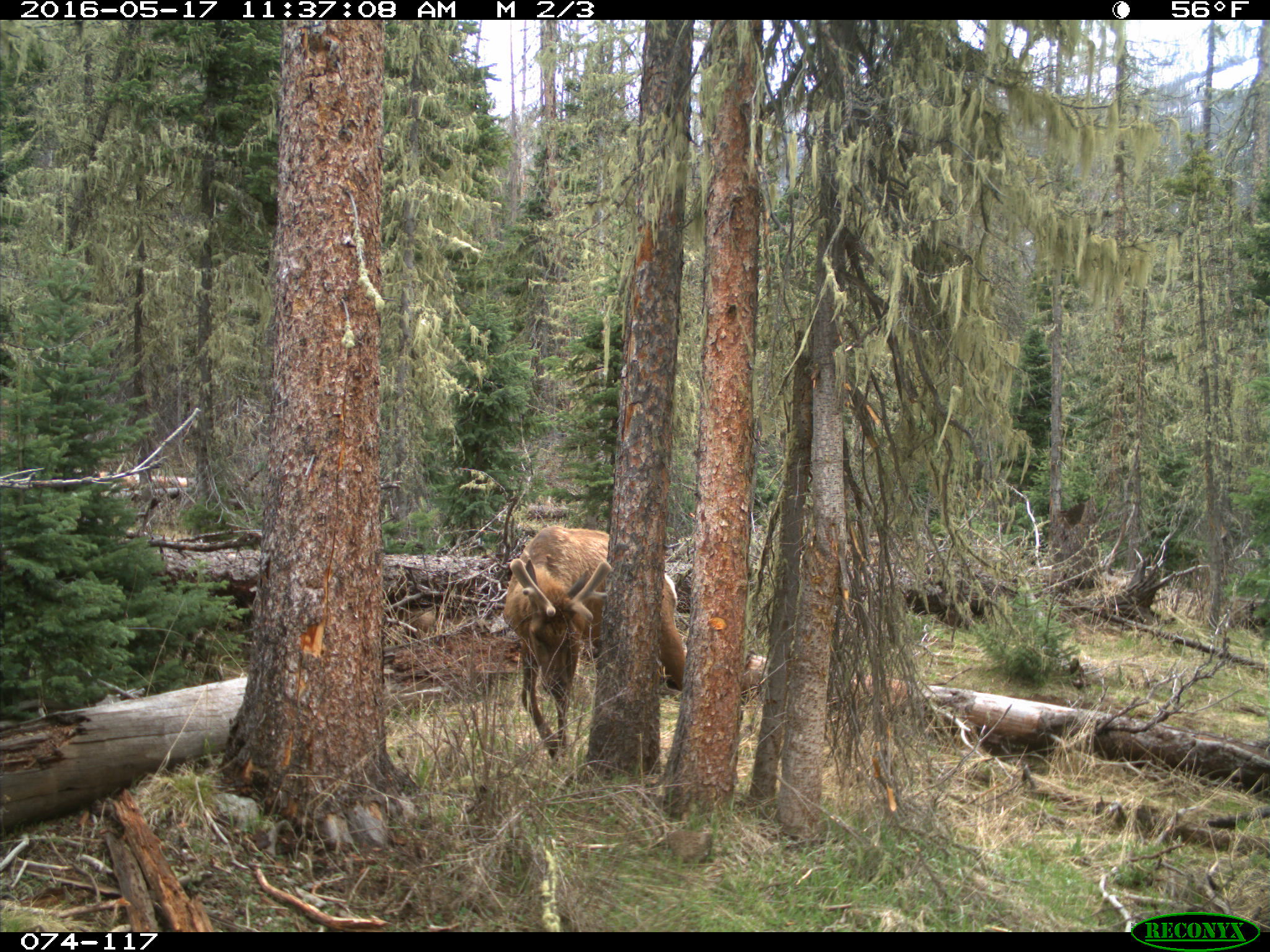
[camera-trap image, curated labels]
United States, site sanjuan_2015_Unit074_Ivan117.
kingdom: Animalia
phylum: Chordata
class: Mammalia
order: Artiodactyla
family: Cervidae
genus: Cervus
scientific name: Cervus elaphus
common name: red deer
Cervus elaphus (red deer).